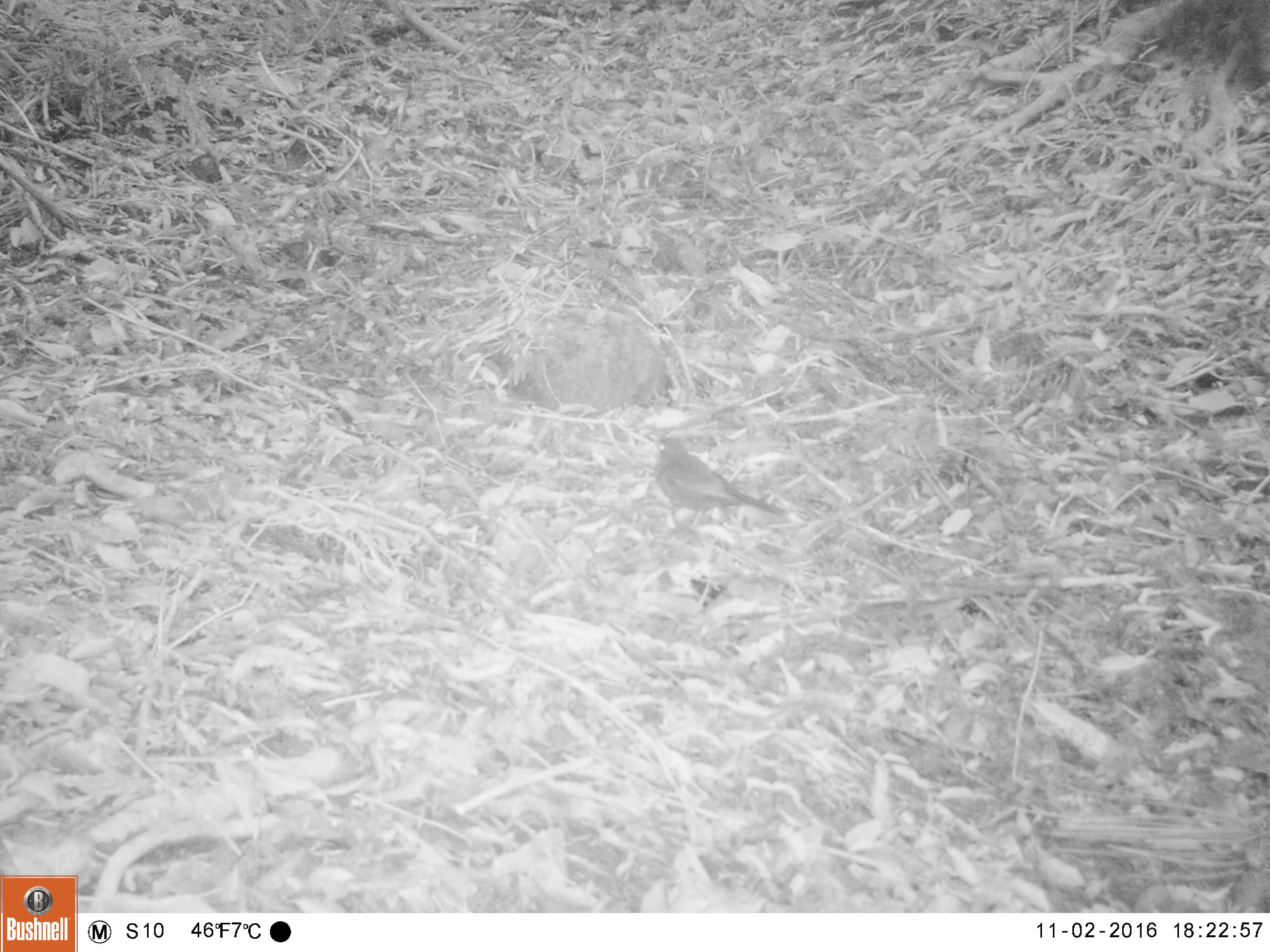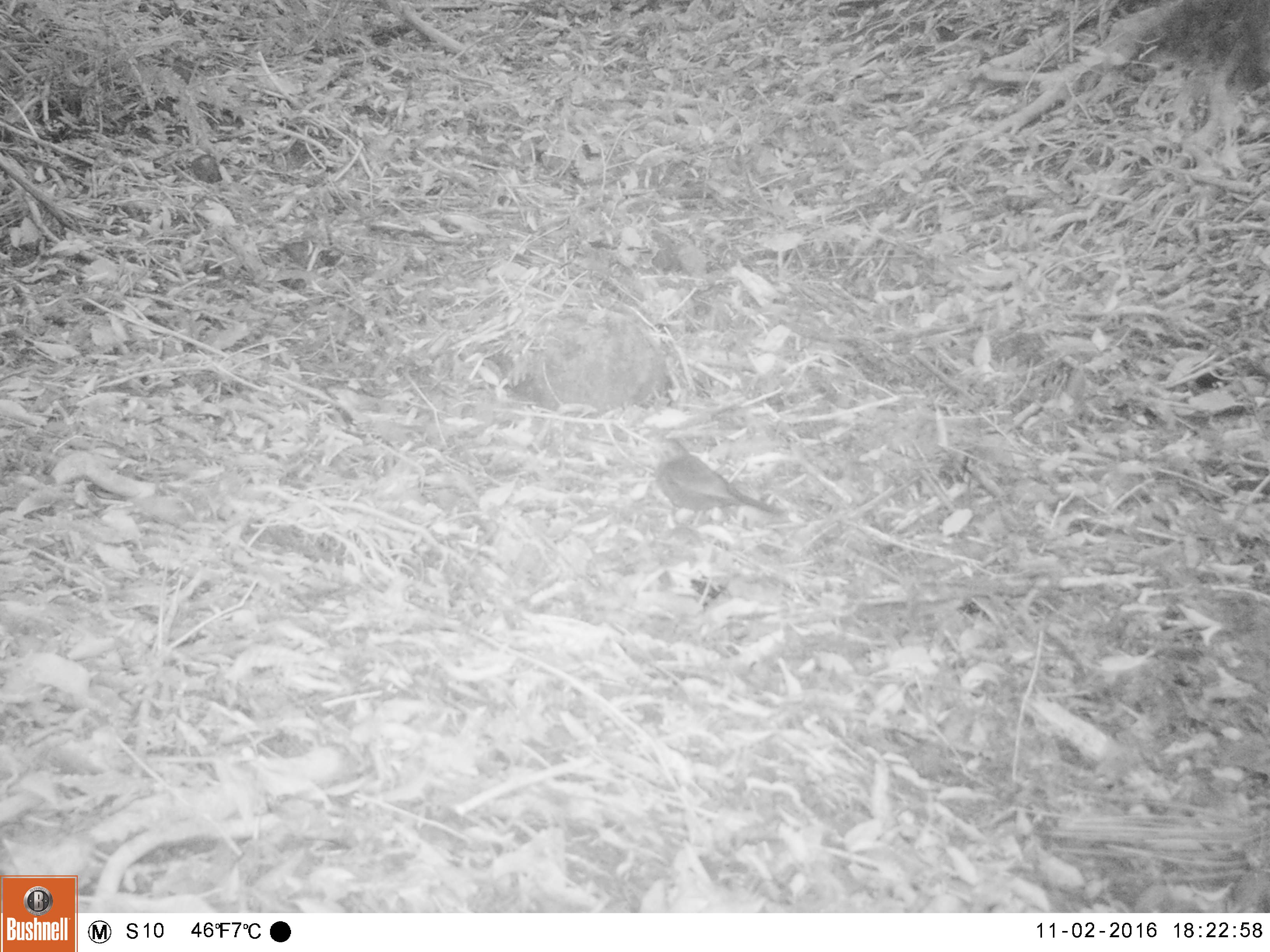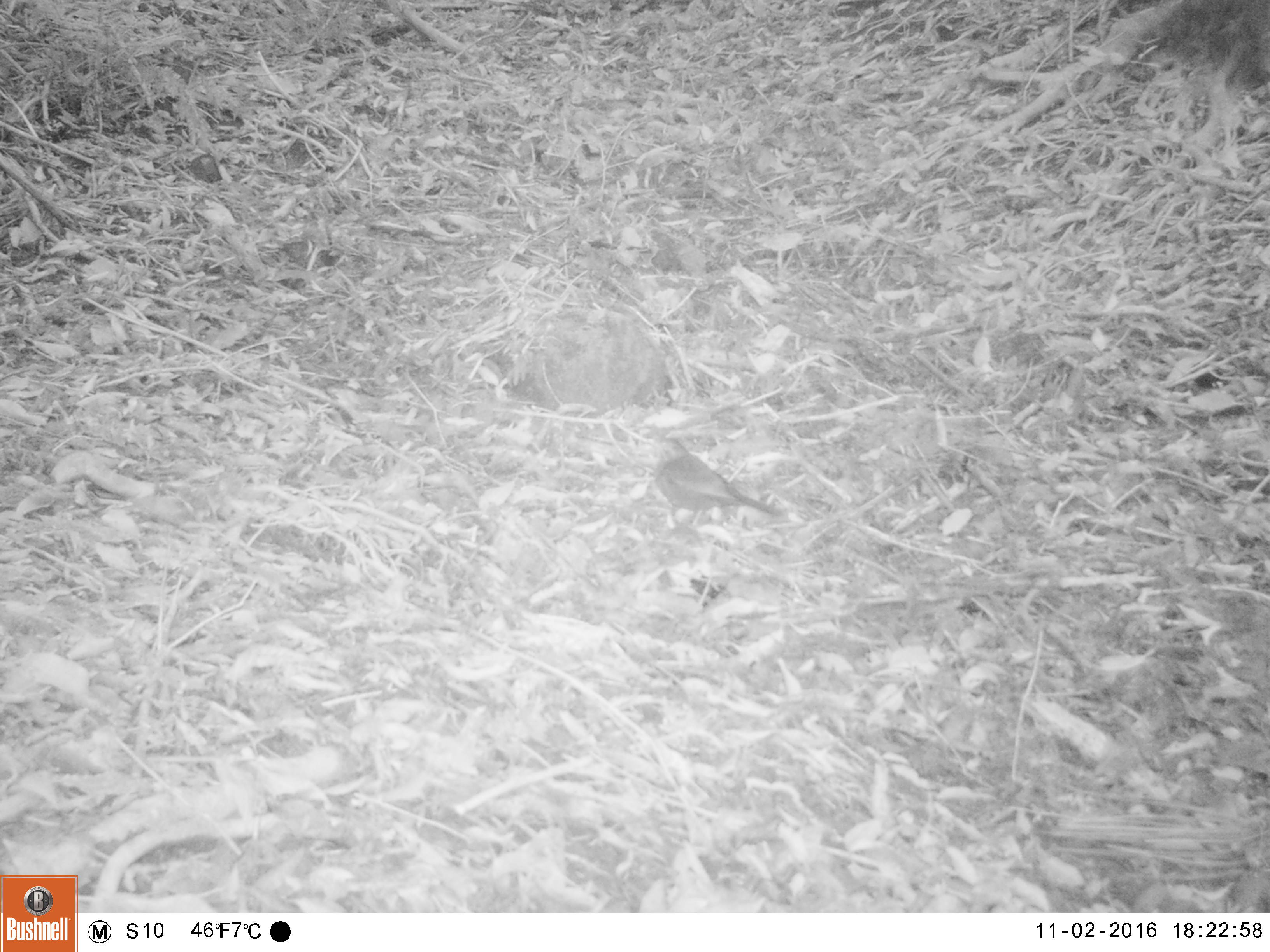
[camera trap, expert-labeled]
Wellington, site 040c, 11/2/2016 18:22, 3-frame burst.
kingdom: Animalia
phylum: Chordata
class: Aves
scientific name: Aves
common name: bird